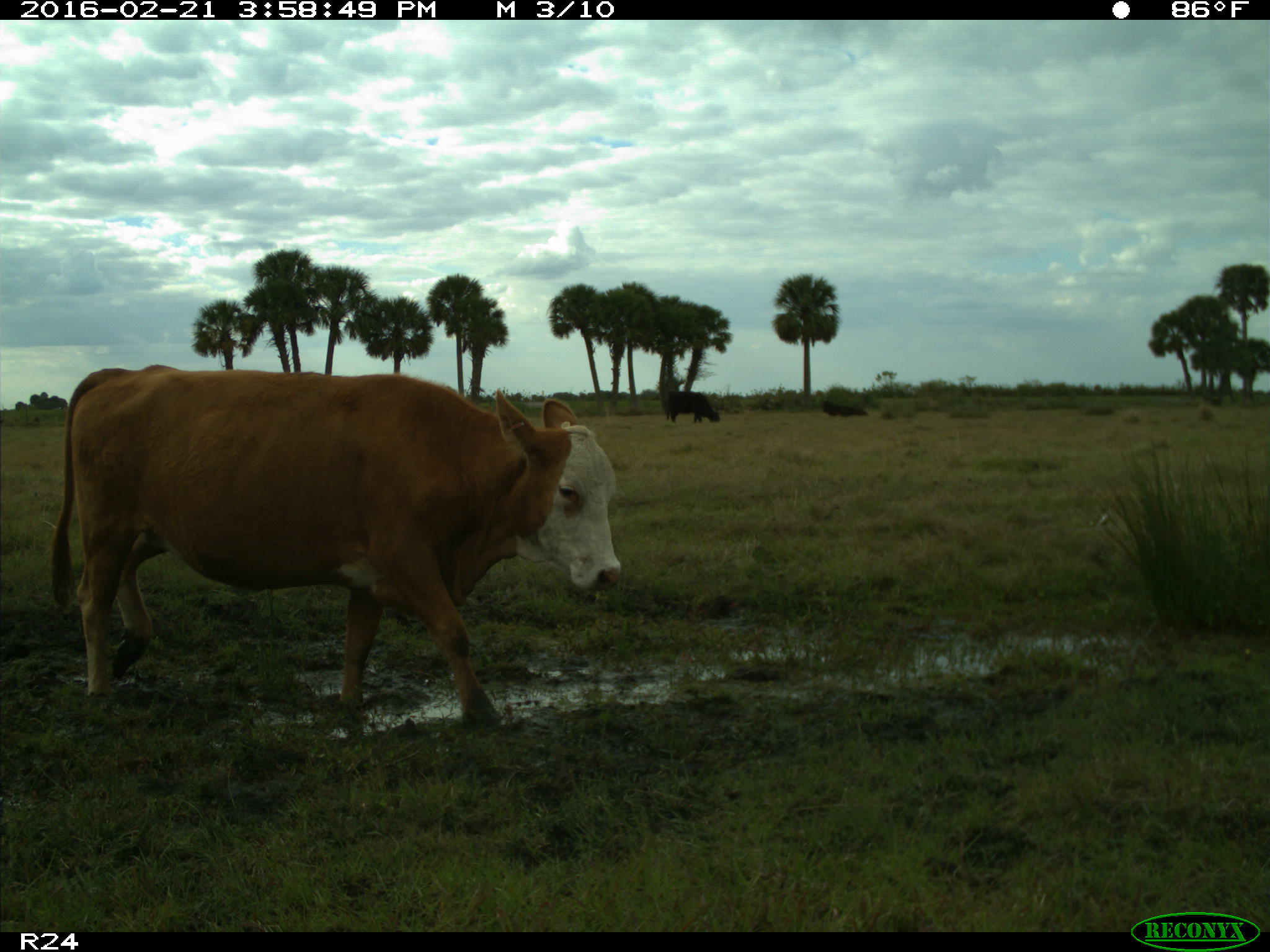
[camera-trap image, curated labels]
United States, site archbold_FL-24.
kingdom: Animalia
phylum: Chordata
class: Mammalia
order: Artiodactyla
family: Bovidae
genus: Bos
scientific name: Bos taurus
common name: domestic cow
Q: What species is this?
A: Bos taurus (domestic cow).